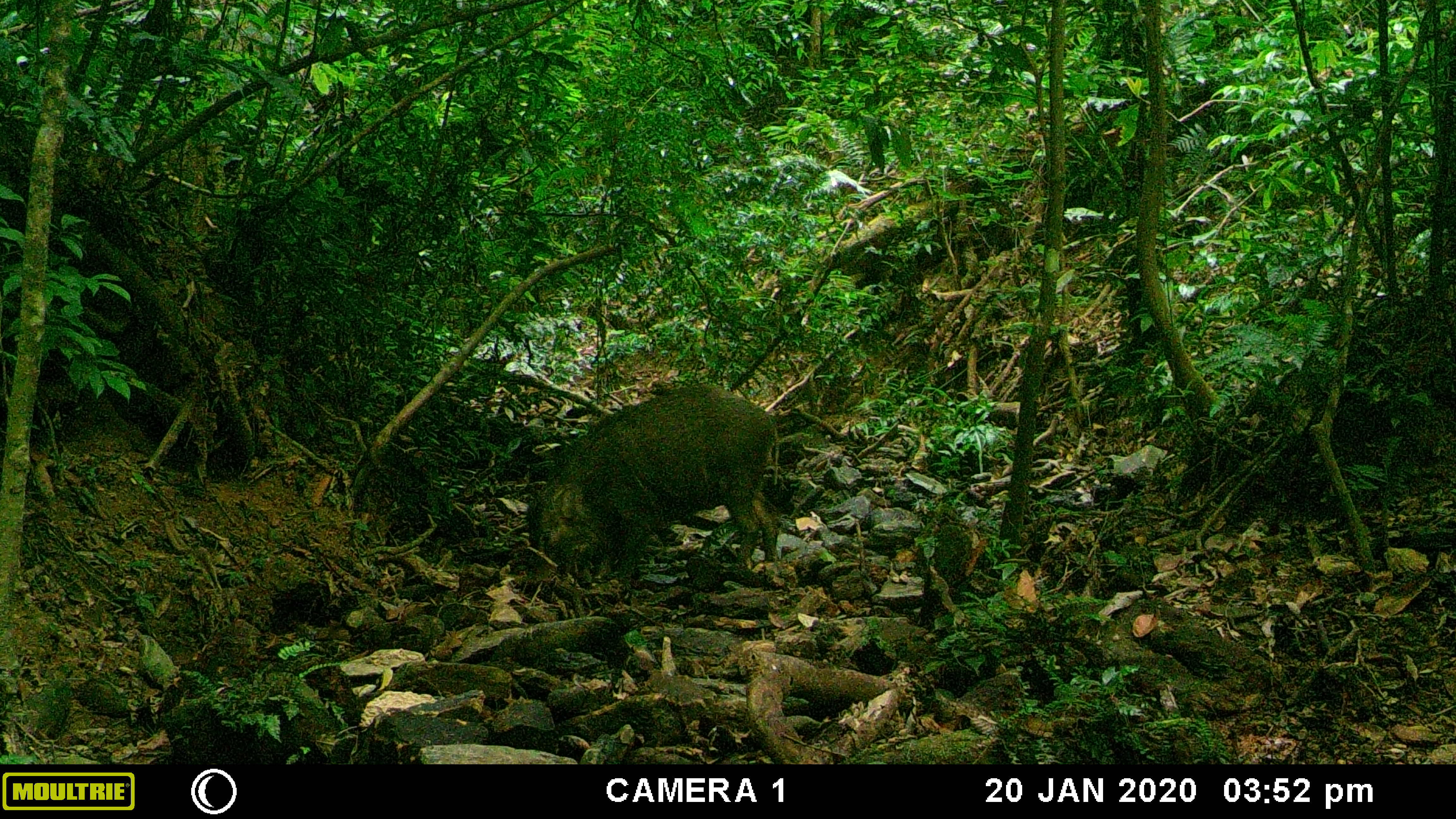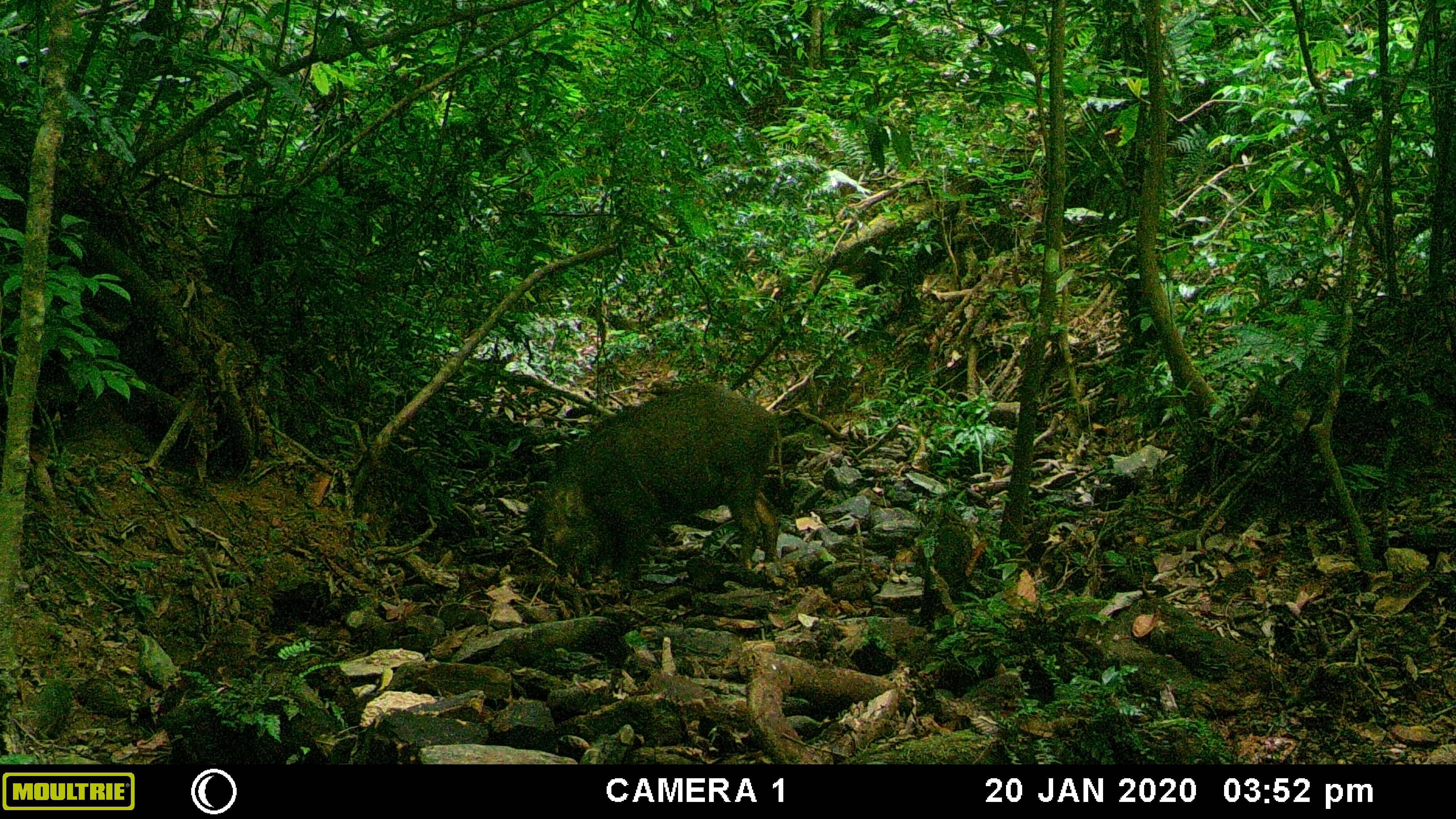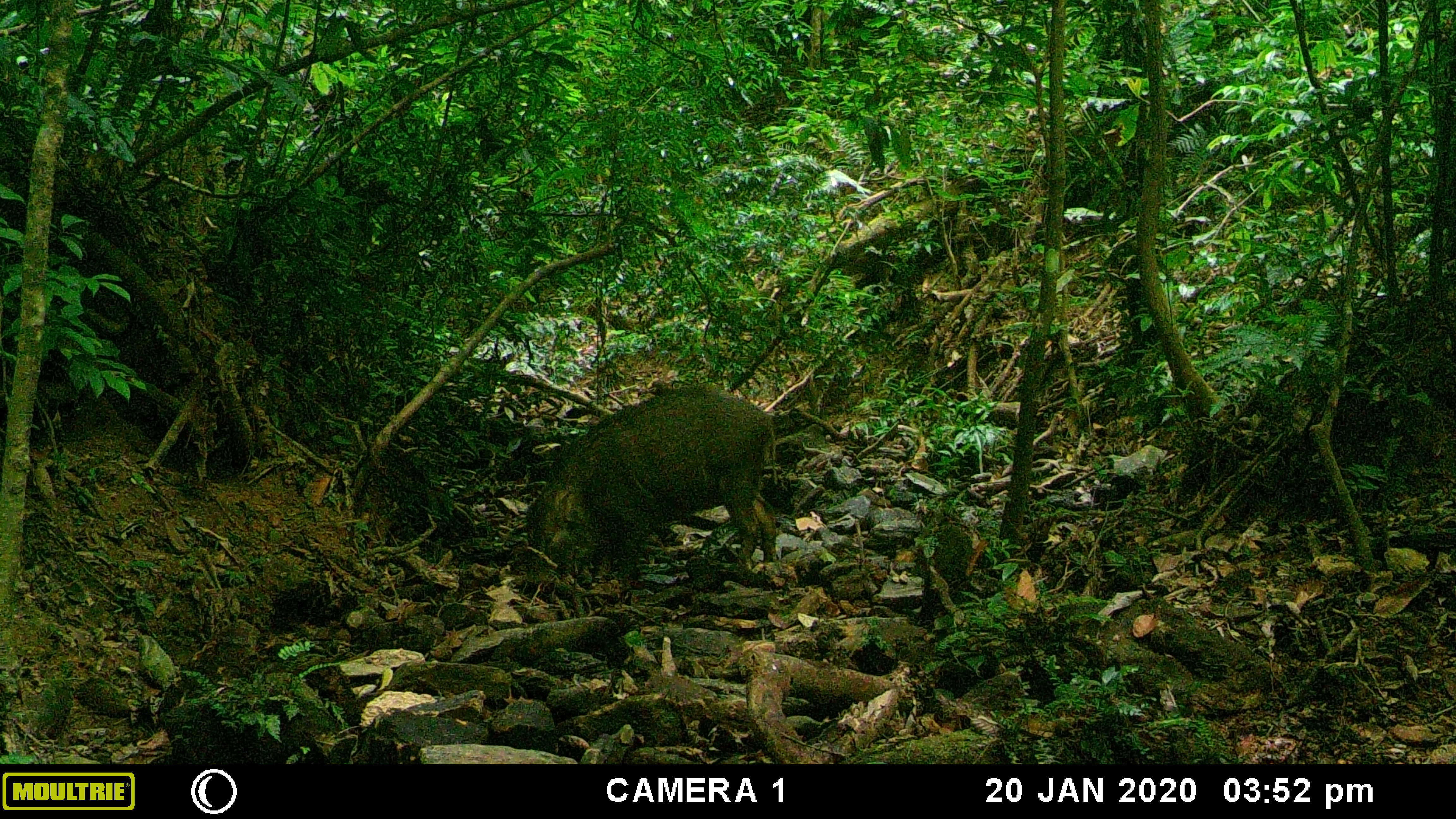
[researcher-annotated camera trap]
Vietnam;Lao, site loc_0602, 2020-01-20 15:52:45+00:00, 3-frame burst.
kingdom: Animalia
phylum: Chordata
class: Mammalia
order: Artiodactyla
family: Suidae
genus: Sus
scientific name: Sus scrofa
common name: eurasian wild pig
Eurasian wild pig (Sus scrofa). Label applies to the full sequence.